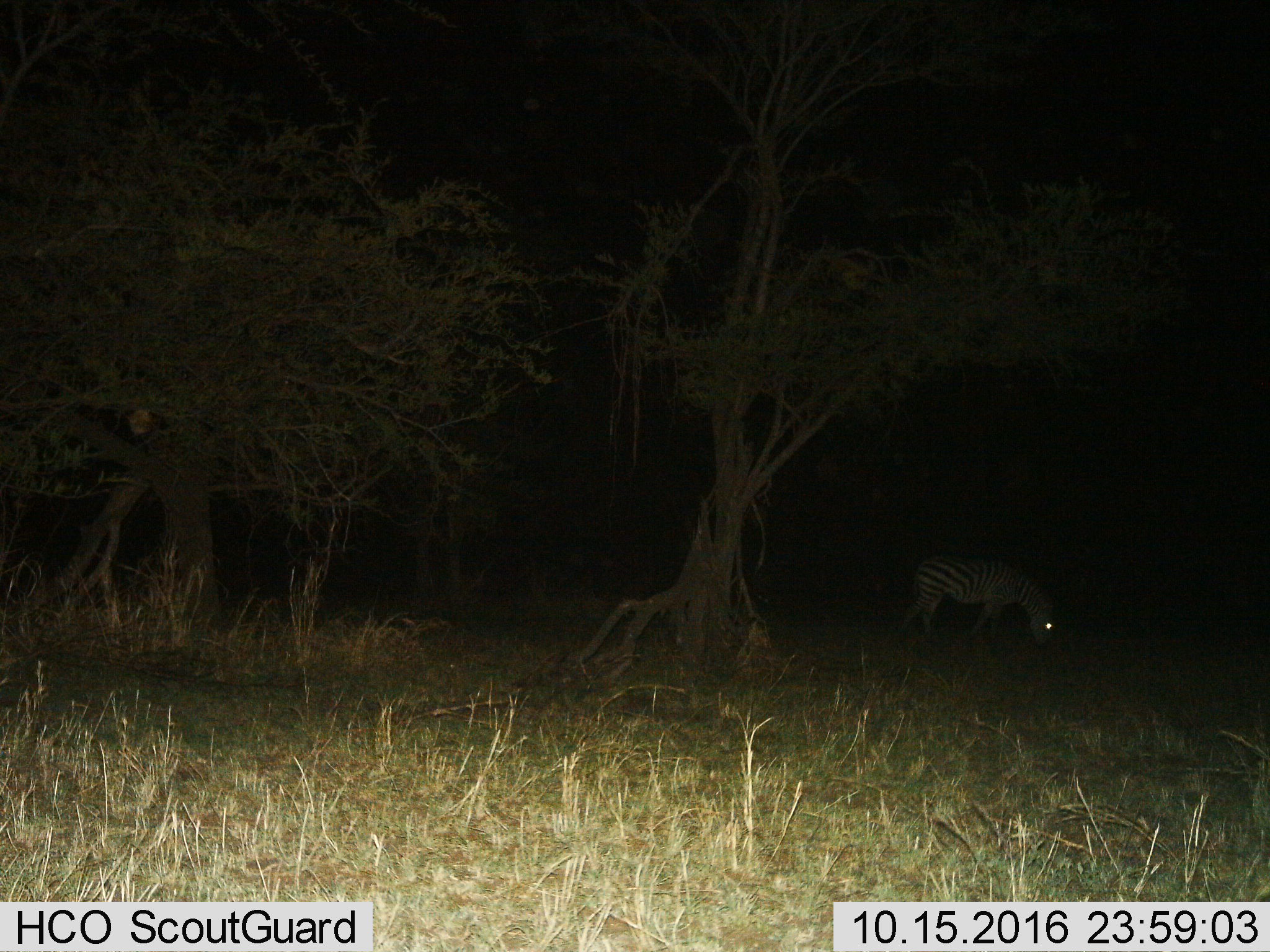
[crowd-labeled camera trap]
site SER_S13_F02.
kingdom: Animalia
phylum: Chordata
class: Mammalia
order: Perissodactyla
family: Equidae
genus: Equus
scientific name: Equus quagga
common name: plains zebra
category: zebraplains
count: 1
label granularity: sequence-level